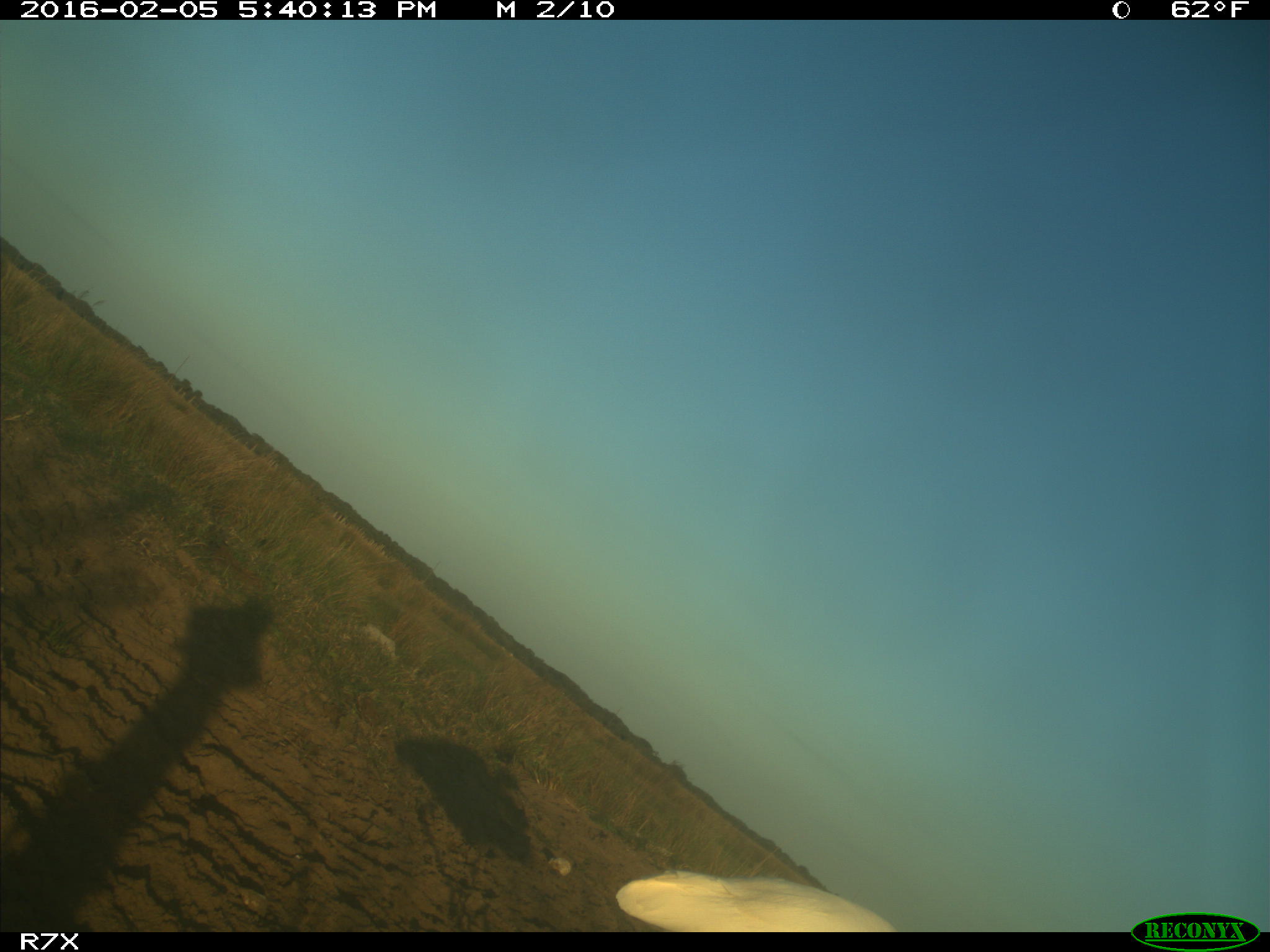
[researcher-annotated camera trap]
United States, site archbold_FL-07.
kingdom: Animalia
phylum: Chordata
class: Aves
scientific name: Aves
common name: birds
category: unidentified bird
Unidentified bird (birds) (Aves).